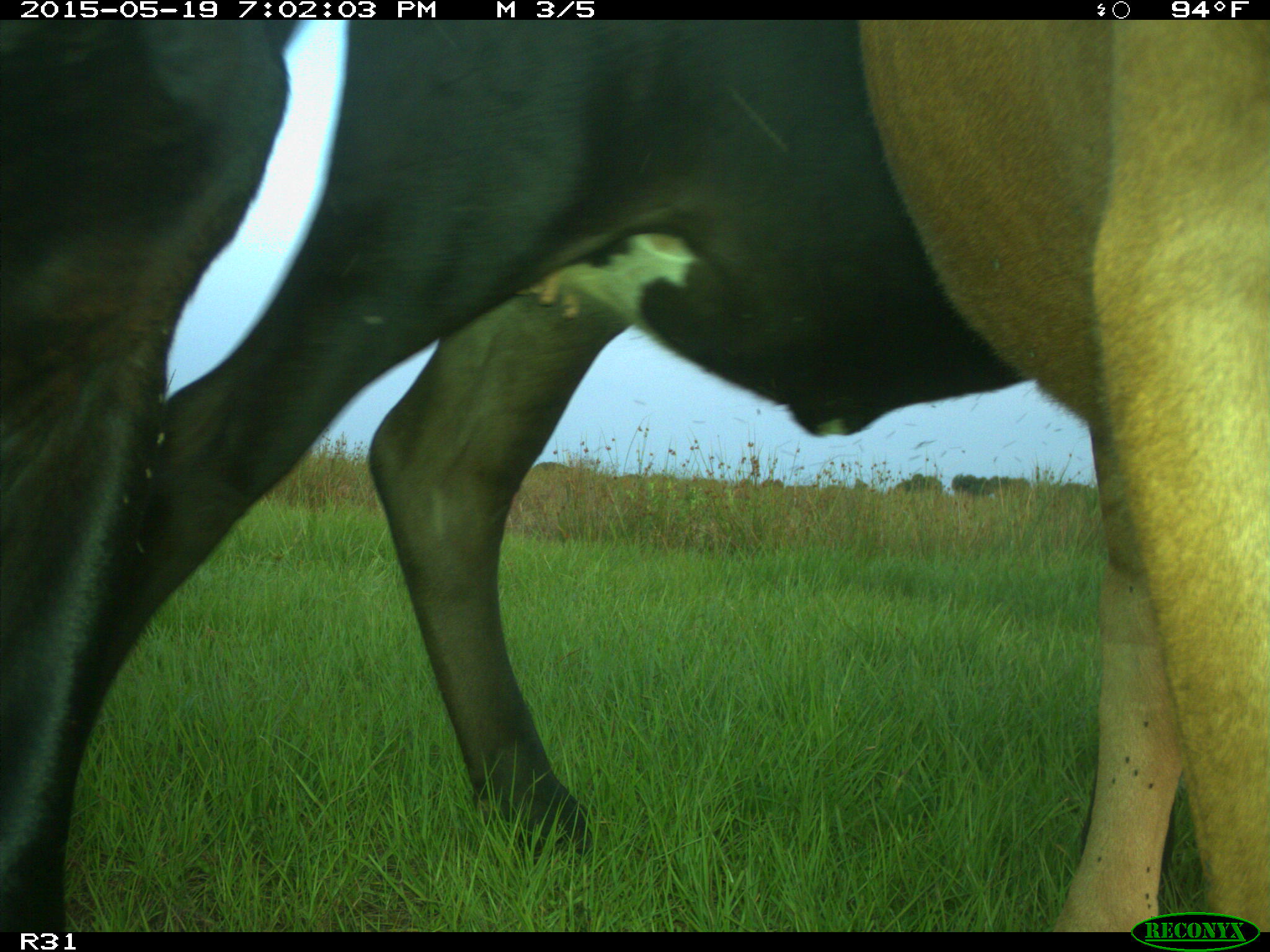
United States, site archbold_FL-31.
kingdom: Animalia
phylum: Chordata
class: Mammalia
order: Artiodactyla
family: Bovidae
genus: Bos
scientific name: Bos taurus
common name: domestic cow